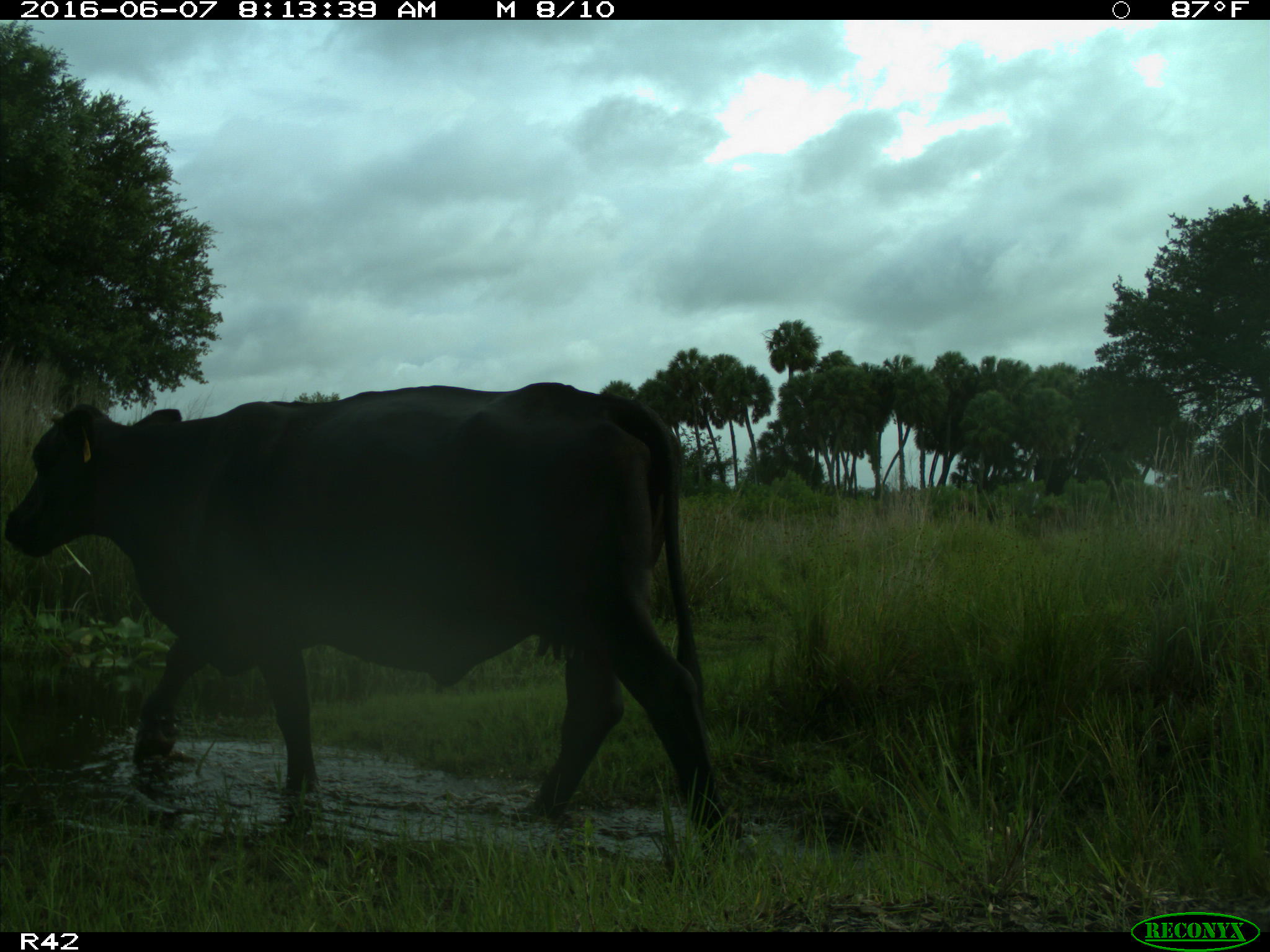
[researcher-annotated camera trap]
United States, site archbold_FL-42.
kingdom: Animalia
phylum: Chordata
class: Mammalia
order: Artiodactyla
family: Bovidae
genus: Bos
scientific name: Bos taurus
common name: domestic cow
Bos taurus (domestic cow).